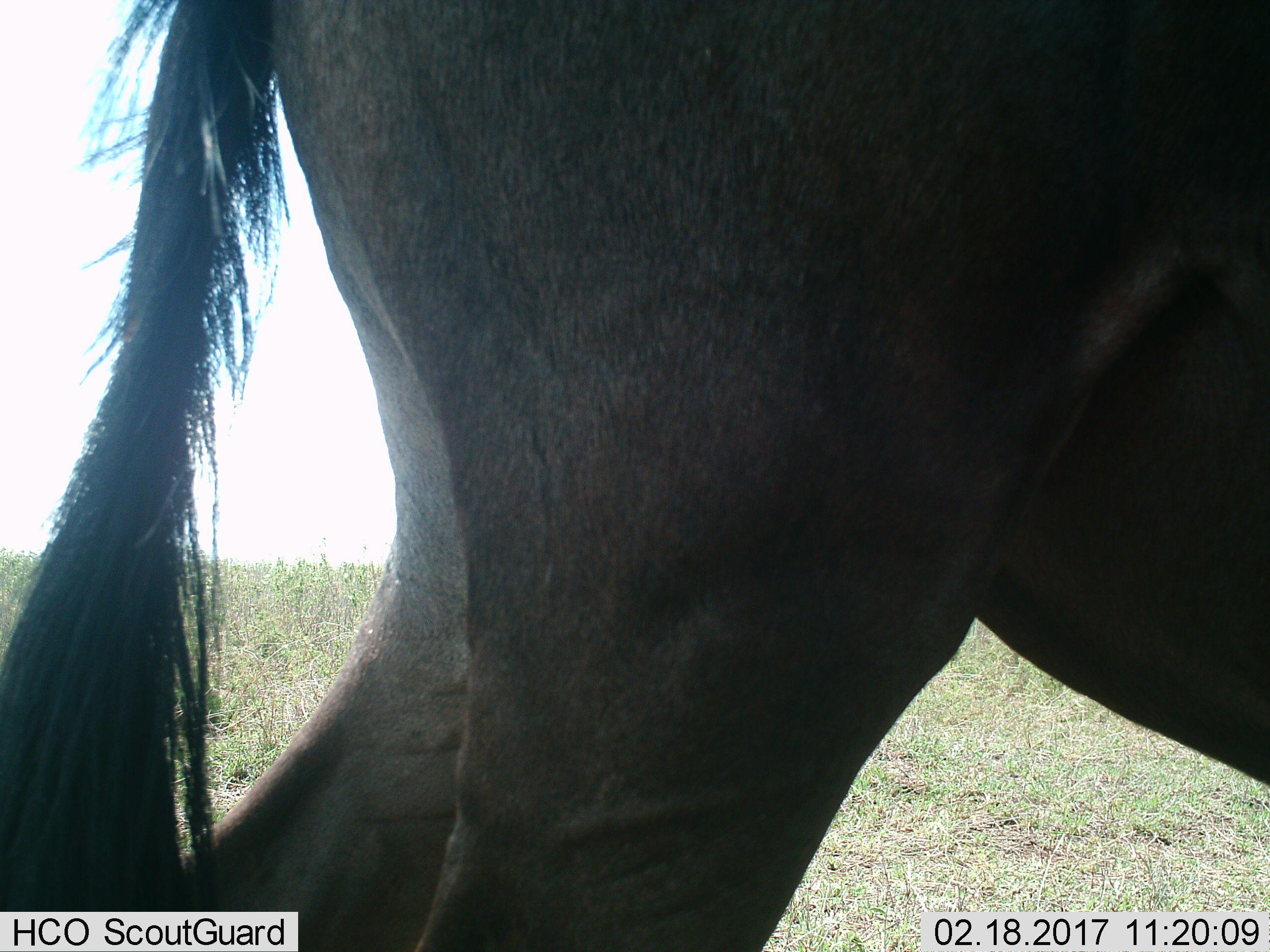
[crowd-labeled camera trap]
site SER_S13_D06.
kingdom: Animalia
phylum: Chordata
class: Mammalia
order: Artiodactyla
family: Bovidae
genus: Connochaetes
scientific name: Connochaetes taurinus taurinus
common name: blue wildebeest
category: wildebeestblue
Wildebeestblue (blue wildebeest) (Connochaetes taurinus taurinus), count 1. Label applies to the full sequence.